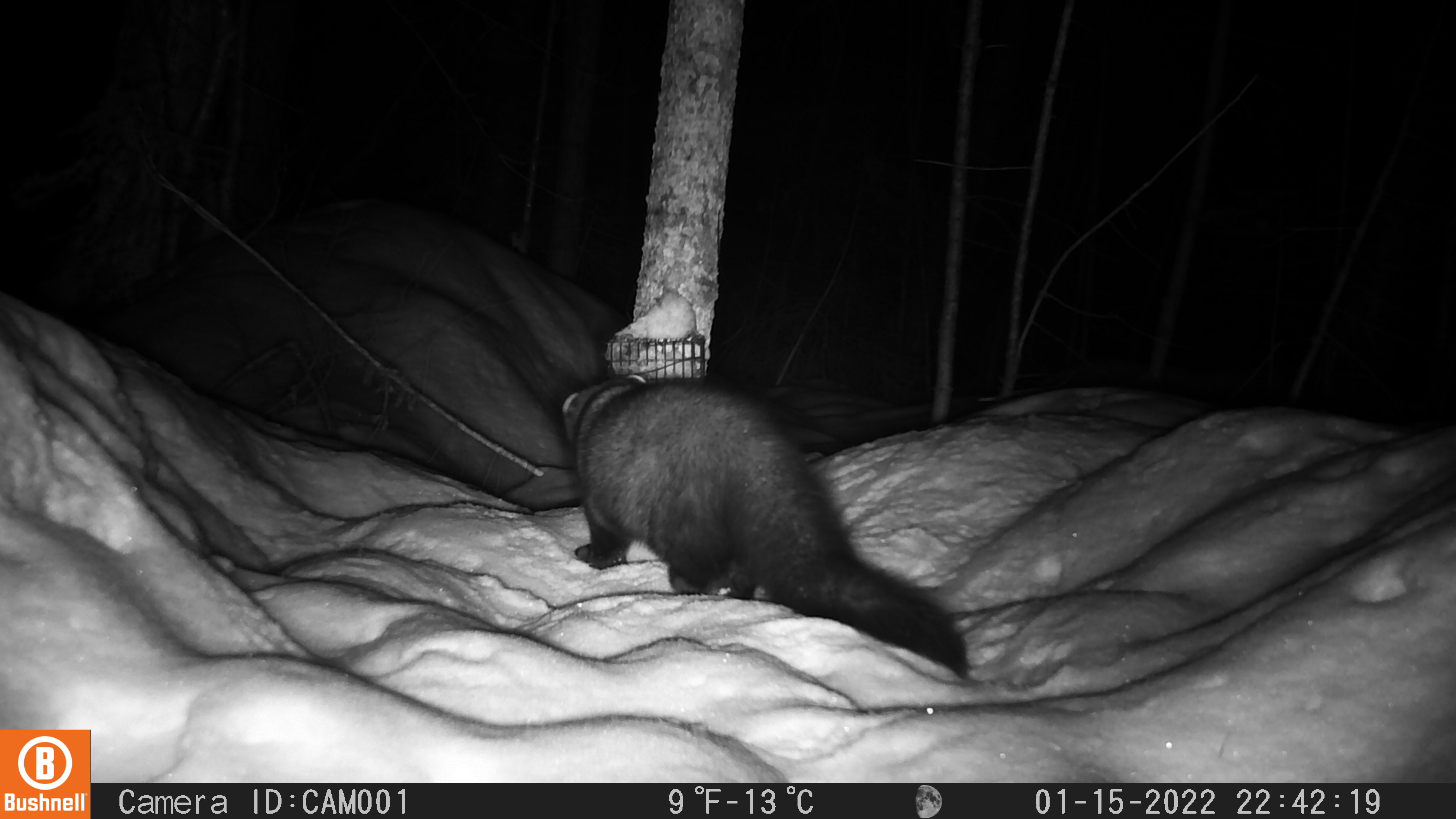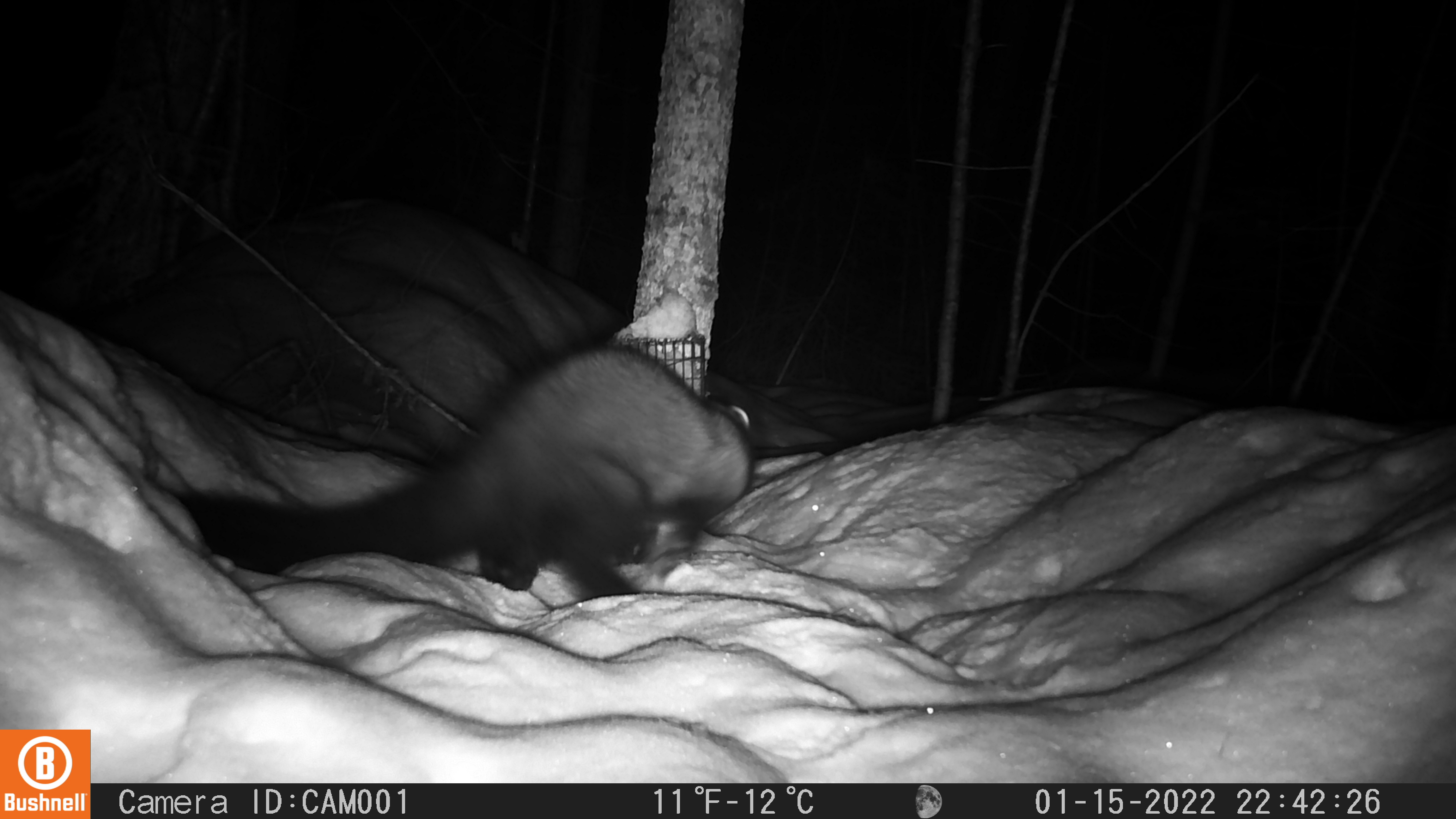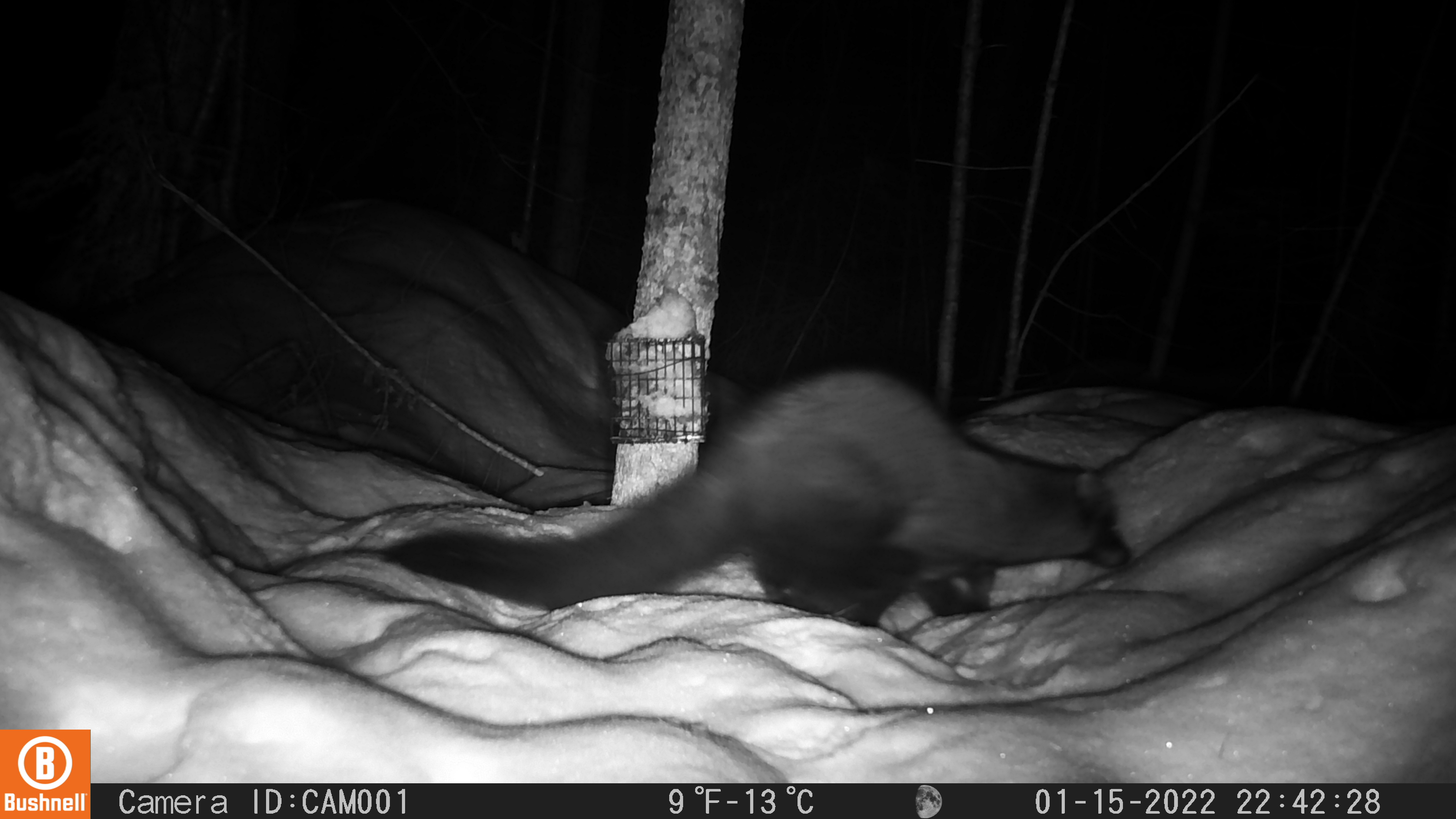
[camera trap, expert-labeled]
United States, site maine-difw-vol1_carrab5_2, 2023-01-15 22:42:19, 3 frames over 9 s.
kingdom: Animalia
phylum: Chordata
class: Mammalia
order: Carnivora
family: Mustelidae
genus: Pekania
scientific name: Pekania pennanti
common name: fisher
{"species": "fisher (Pekania pennanti)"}